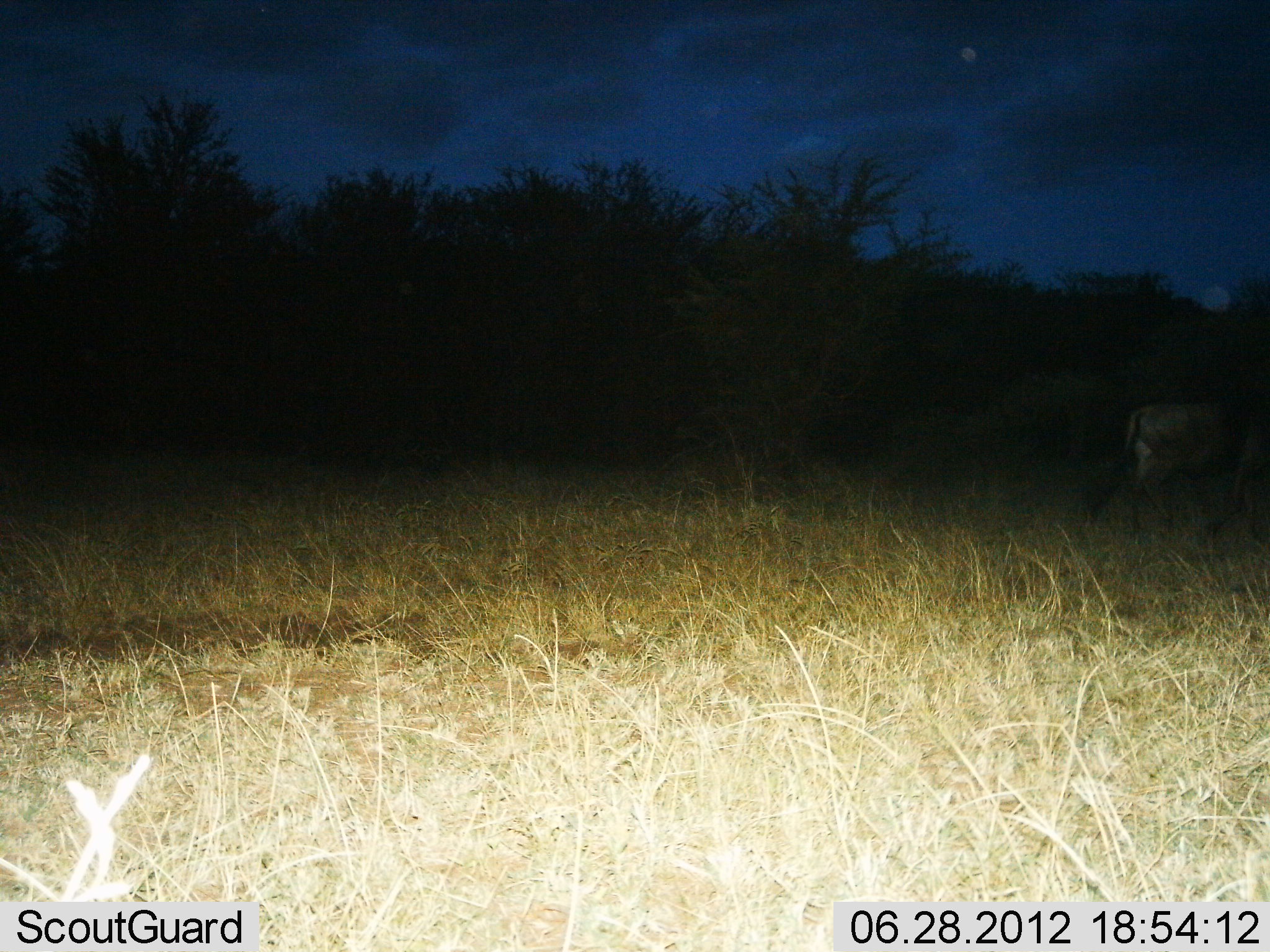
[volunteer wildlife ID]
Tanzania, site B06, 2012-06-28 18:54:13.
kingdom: Animalia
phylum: Chordata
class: Mammalia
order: Artiodactyla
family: Bovidae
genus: Connochaetes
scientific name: Connochaetes taurinus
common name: blue wildebeest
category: wildebeest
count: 1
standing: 50%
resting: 0%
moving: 50%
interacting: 0%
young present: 0%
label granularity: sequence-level